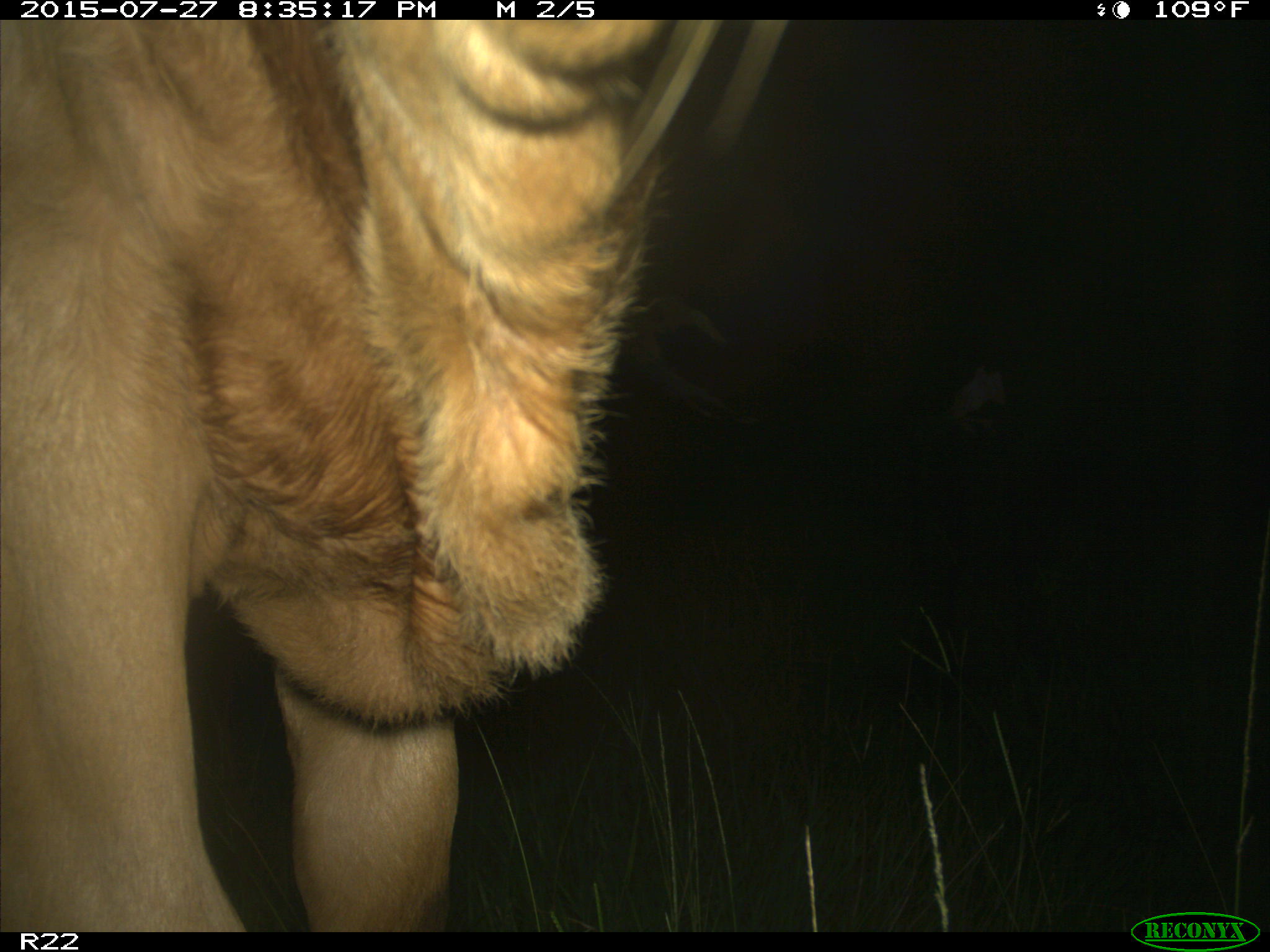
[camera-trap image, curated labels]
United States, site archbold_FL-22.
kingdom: Animalia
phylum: Chordata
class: Mammalia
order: Artiodactyla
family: Bovidae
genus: Bos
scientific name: Bos taurus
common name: domestic cow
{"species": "Bos taurus (domestic cow)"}